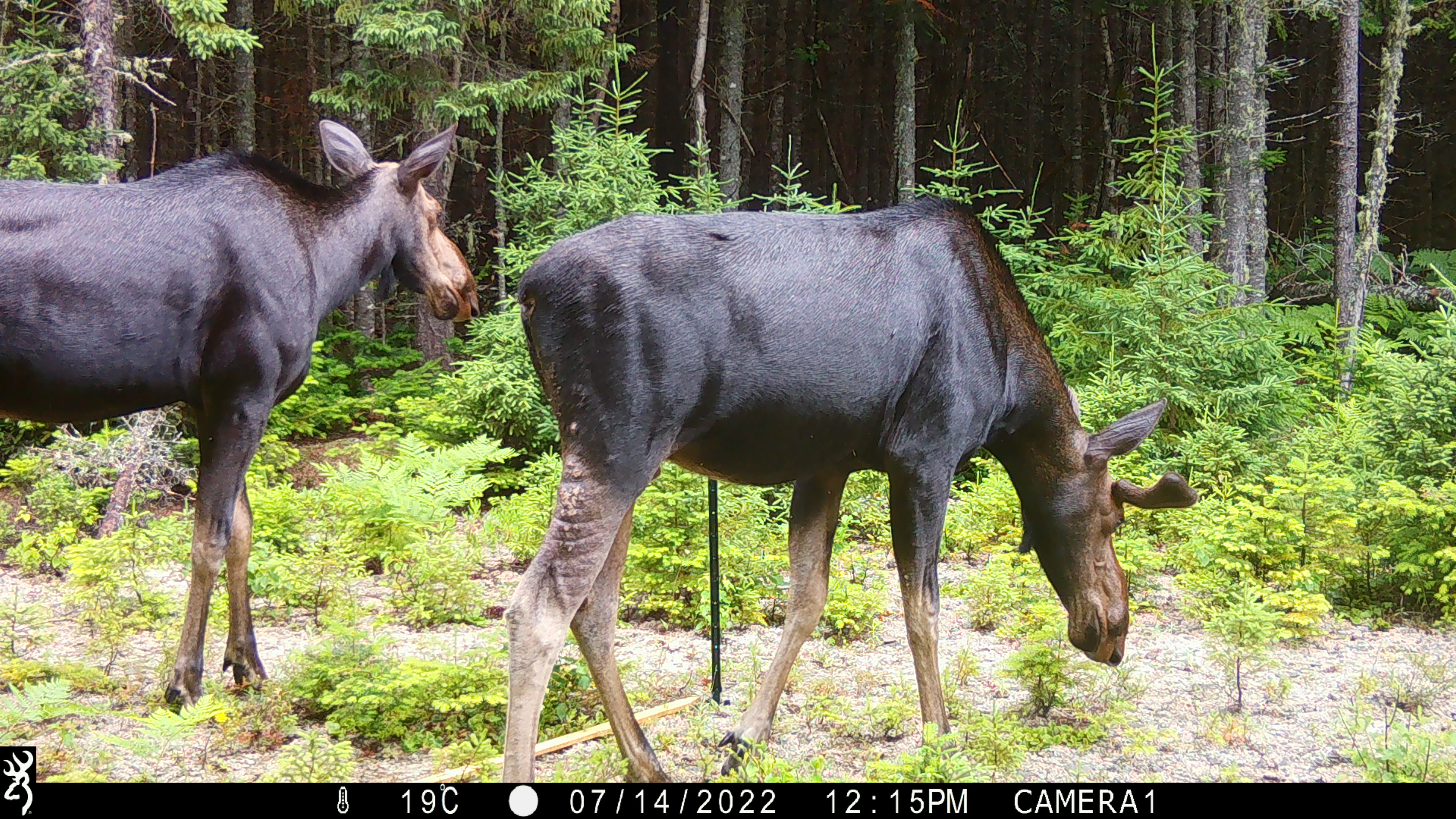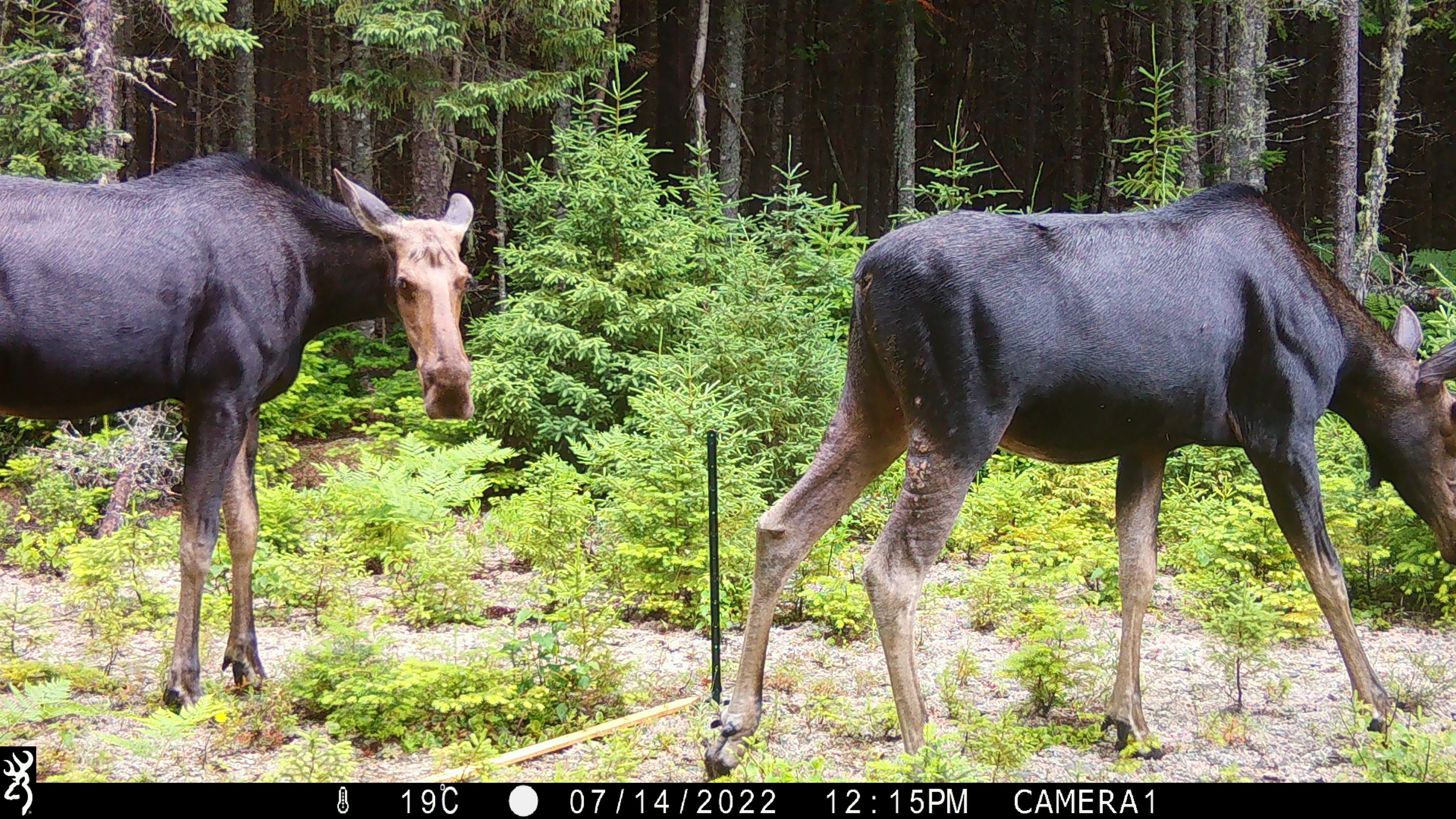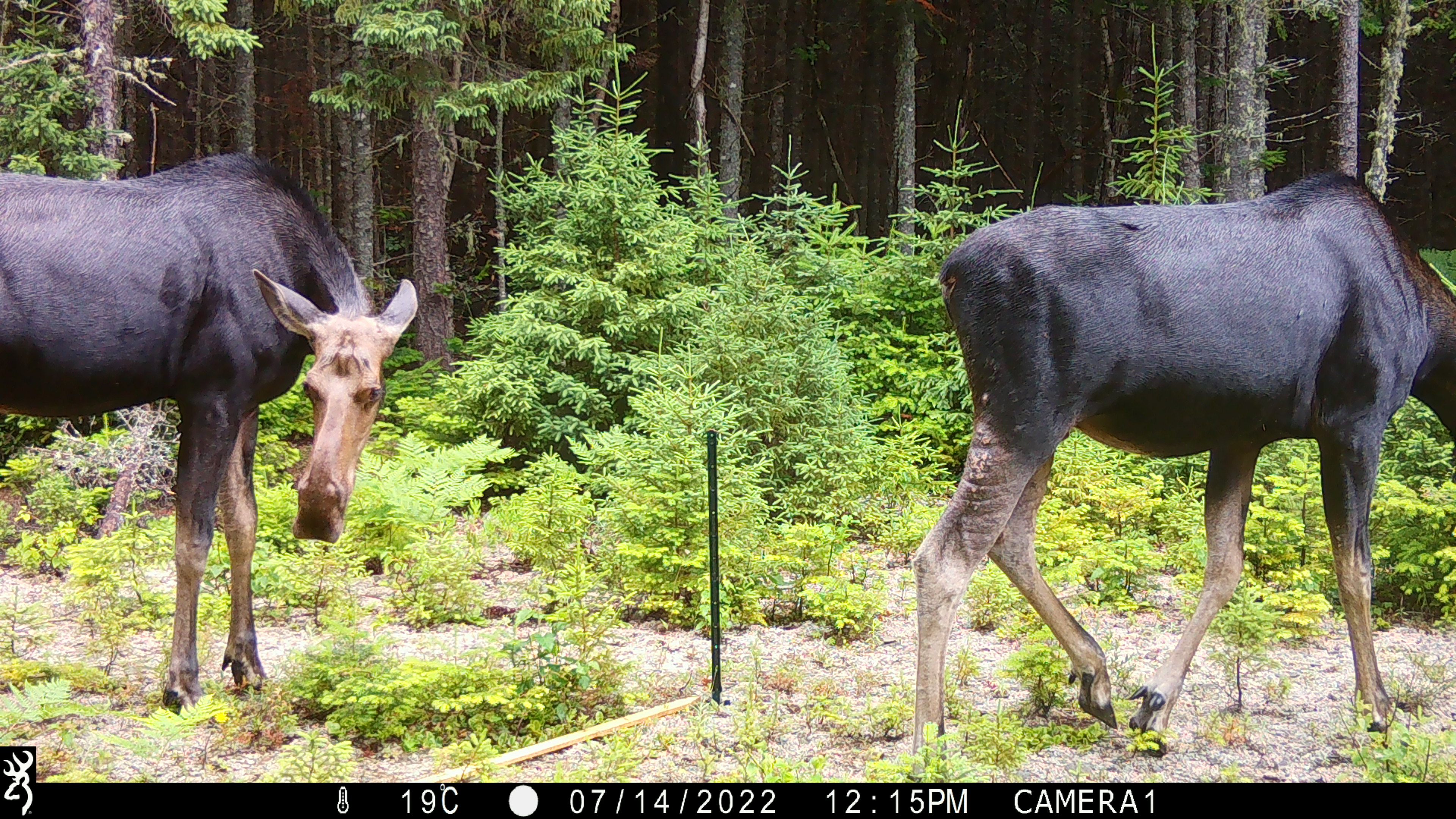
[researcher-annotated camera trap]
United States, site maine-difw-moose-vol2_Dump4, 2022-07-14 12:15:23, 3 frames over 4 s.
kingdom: Animalia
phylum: Chordata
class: Mammalia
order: Artiodactyla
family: Cervidae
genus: Alces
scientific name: Alces alces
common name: moose